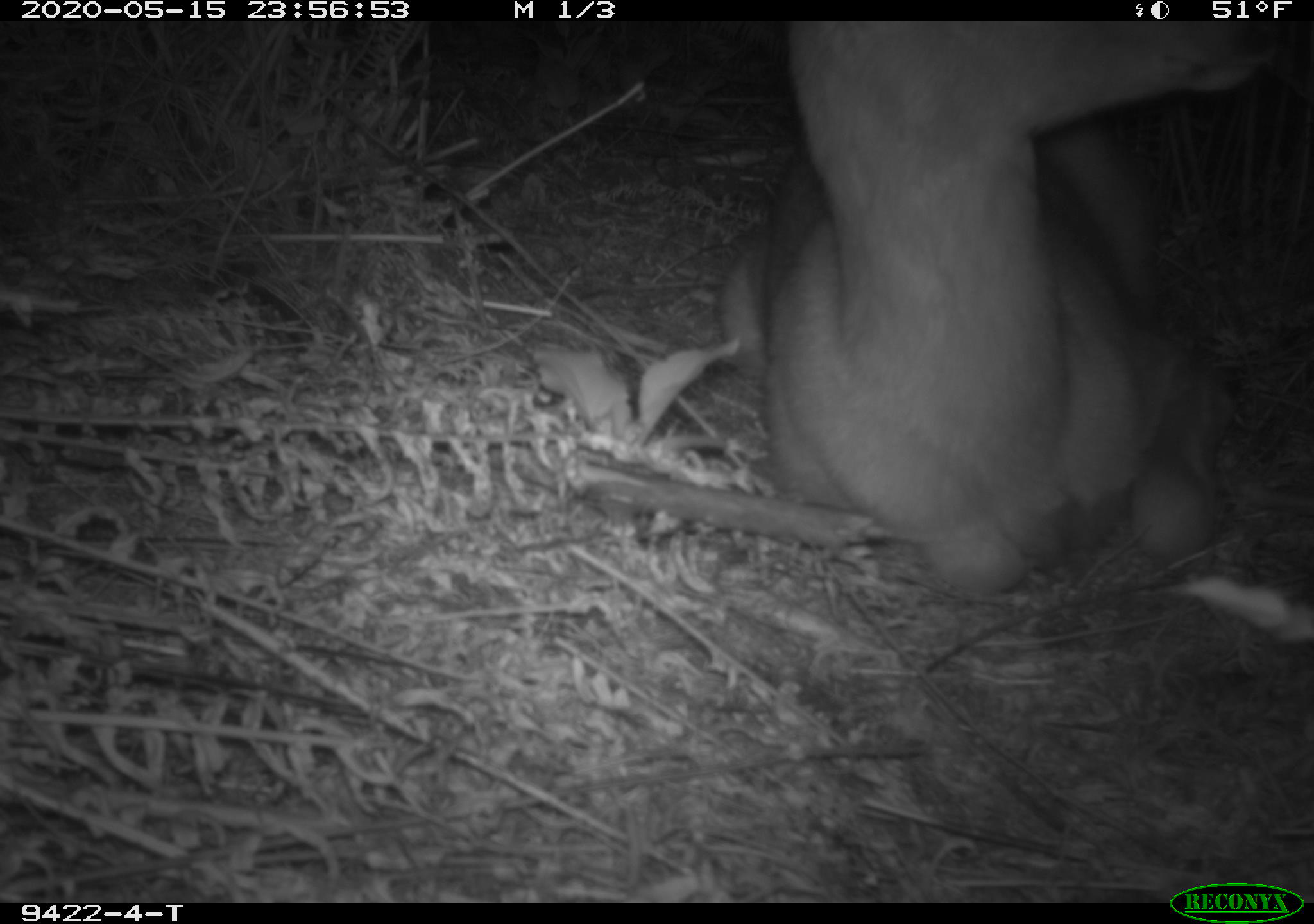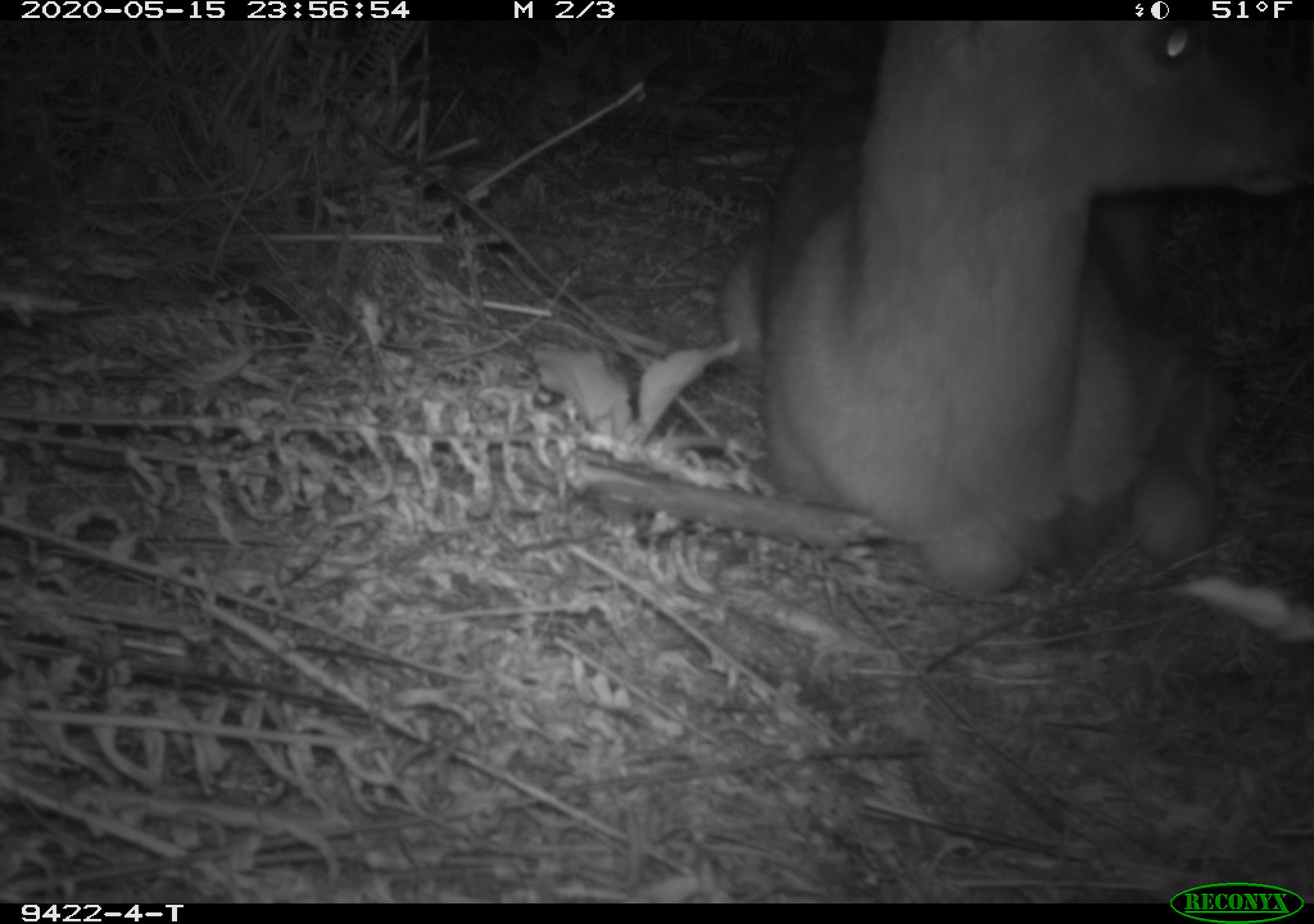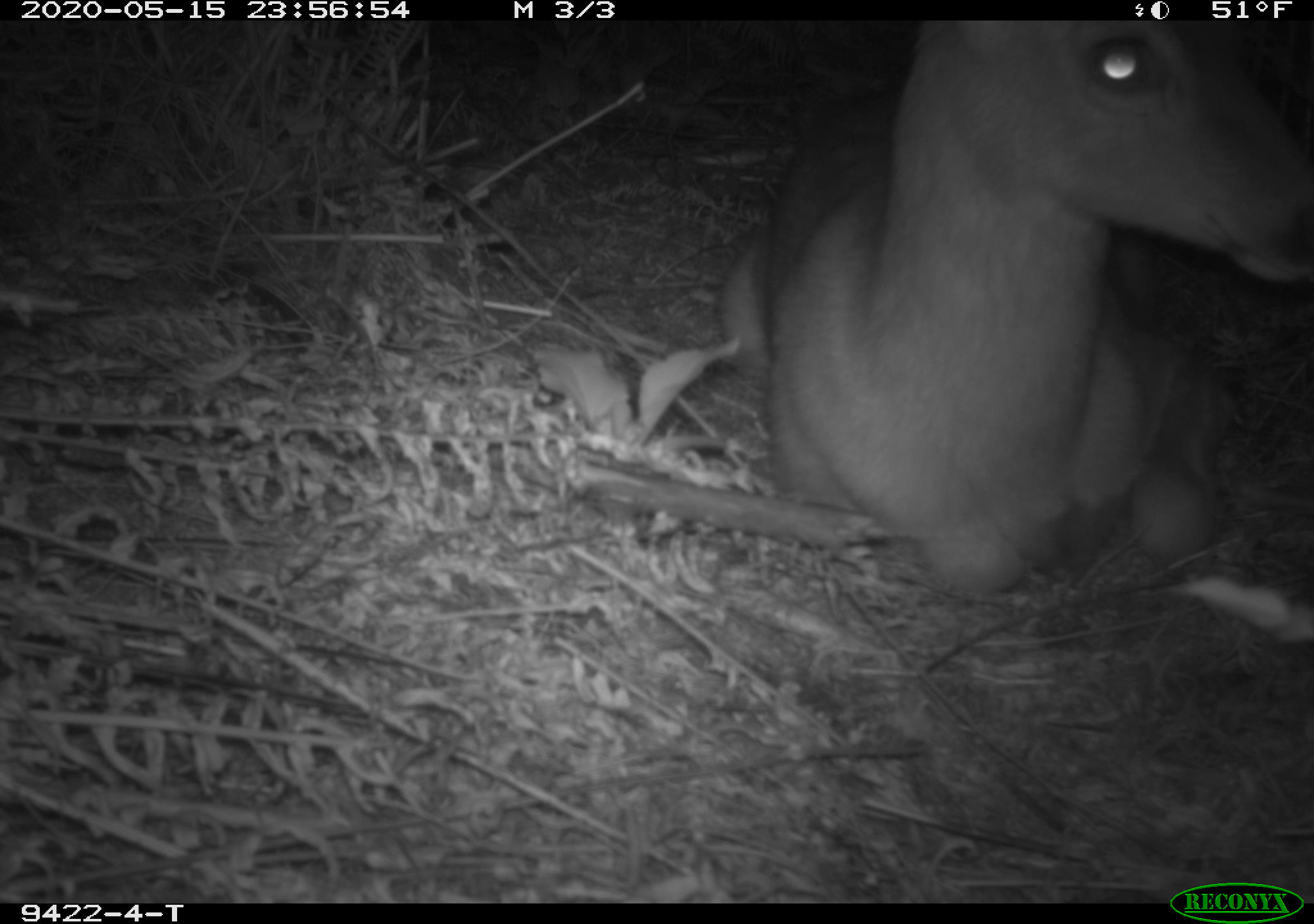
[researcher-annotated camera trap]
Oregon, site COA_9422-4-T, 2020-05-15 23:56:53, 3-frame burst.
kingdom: Animalia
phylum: Chordata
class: Mammalia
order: Artiodactyla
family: Cervidae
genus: Odocoileus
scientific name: Odocoileus hemionus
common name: black-tailed deer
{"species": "black-tailed deer (Odocoileus hemionus)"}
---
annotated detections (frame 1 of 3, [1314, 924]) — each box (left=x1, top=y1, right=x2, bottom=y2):
black-tailed deer: (left=708, top=24, right=1264, bottom=608)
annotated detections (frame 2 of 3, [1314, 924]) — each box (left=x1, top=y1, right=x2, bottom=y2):
black-tailed deer: (left=696, top=26, right=1309, bottom=610)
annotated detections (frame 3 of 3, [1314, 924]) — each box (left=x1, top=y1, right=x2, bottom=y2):
black-tailed deer: (left=704, top=26, right=1311, bottom=610)